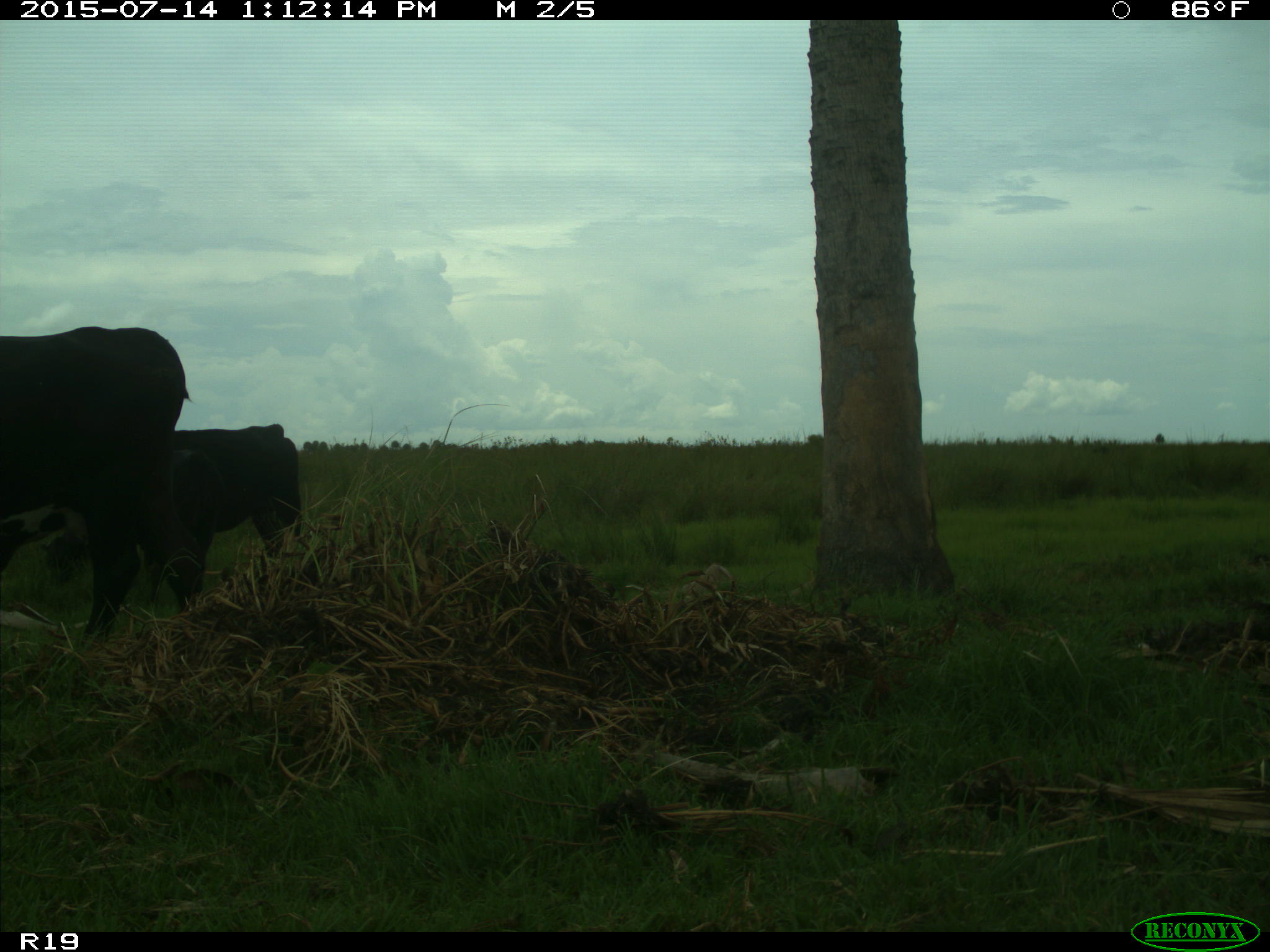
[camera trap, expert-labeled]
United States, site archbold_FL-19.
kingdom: Animalia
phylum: Chordata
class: Mammalia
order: Artiodactyla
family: Bovidae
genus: Bos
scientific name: Bos taurus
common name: domestic cow